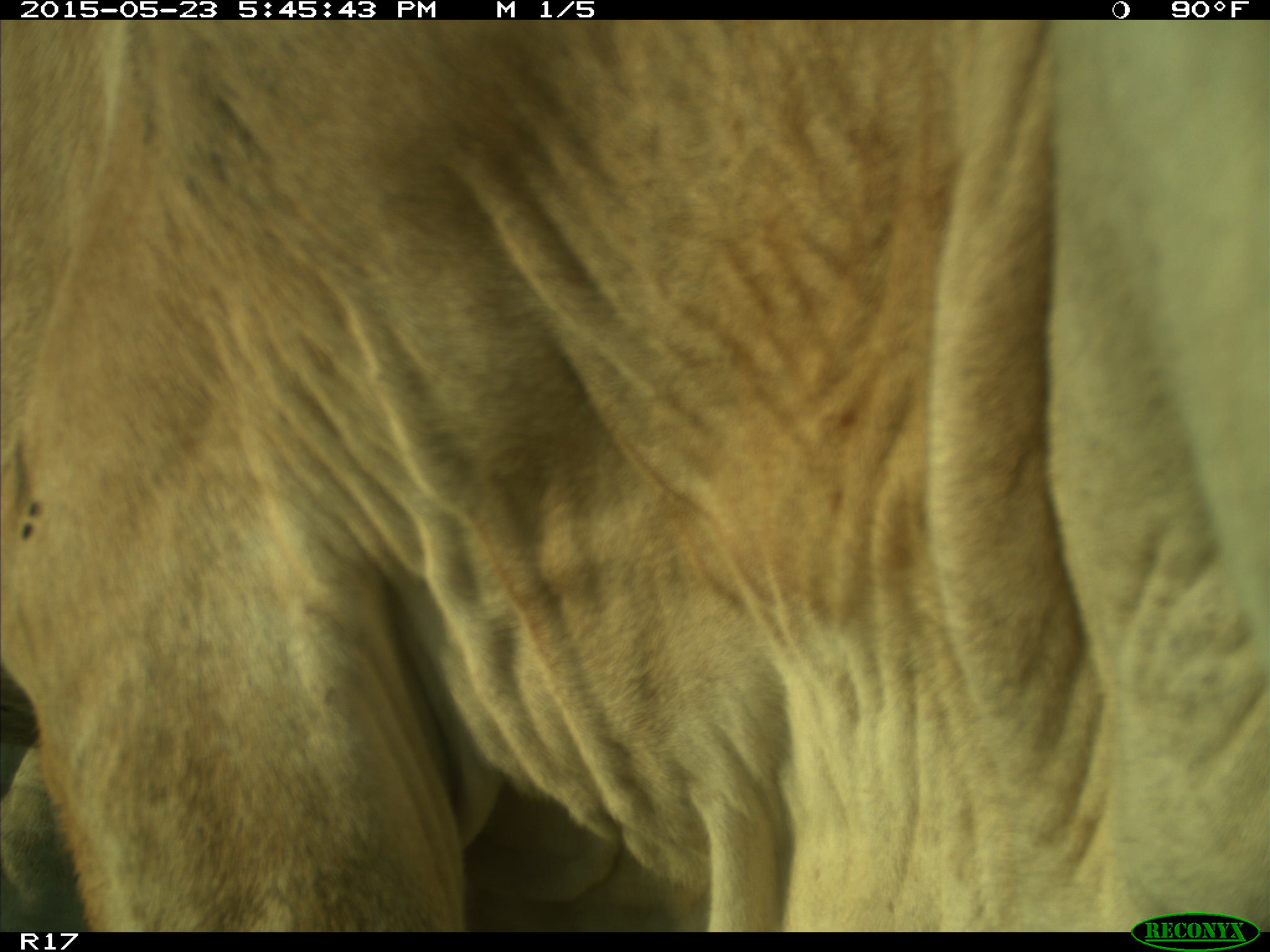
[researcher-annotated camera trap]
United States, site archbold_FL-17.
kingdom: Animalia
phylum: Chordata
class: Mammalia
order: Artiodactyla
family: Bovidae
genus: Bos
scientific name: Bos taurus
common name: domestic cow